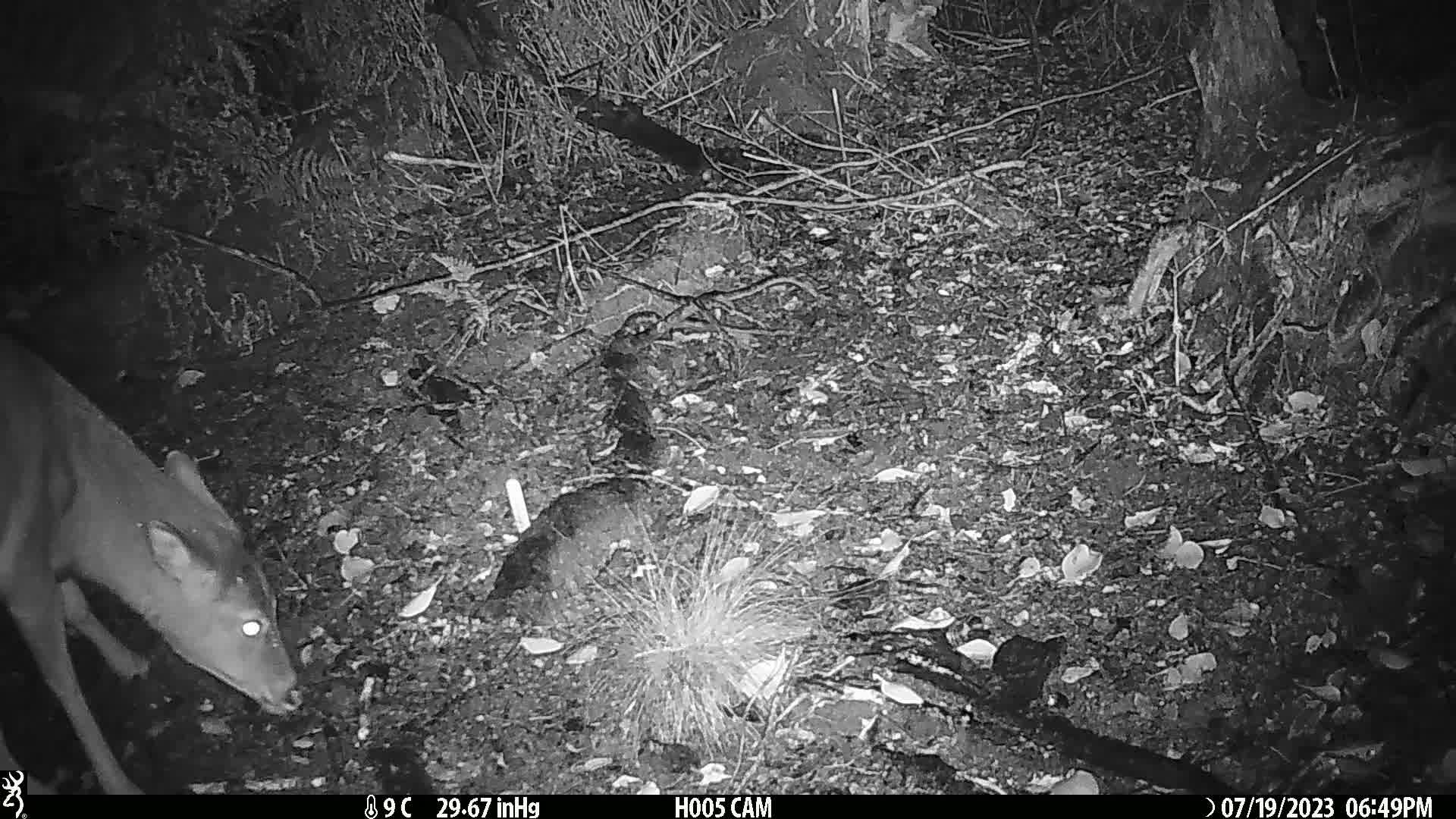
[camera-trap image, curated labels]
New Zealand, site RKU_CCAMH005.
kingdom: Animalia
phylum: Chordata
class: Mammalia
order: Artiodactyla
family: Cervidae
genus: Odocoileus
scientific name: Odocoileus virginianus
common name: white-tailed deer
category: white tailed deer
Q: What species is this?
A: White tailed deer (white-tailed deer) (Odocoileus virginianus).